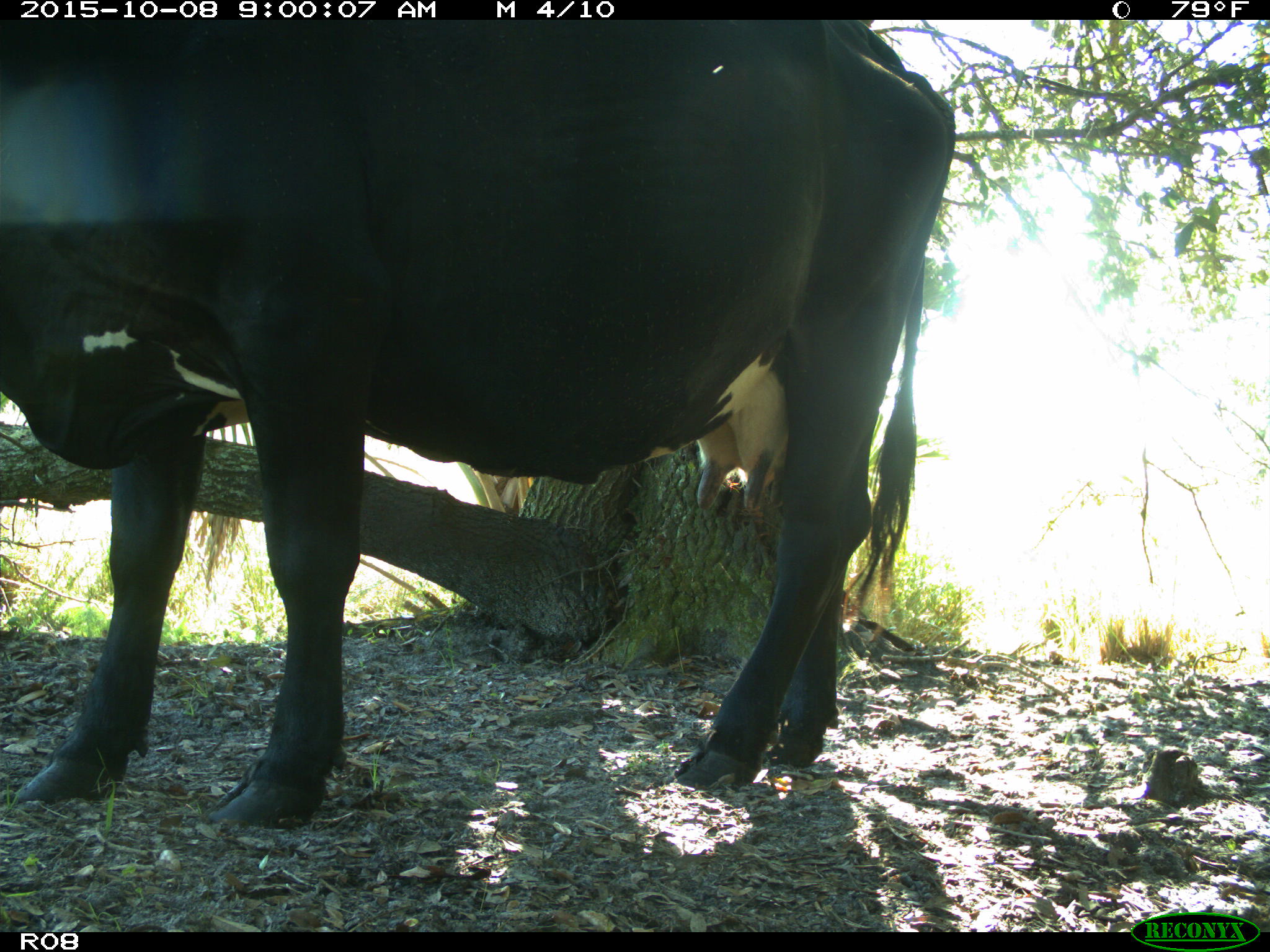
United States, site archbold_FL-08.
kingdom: Animalia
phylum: Chordata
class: Mammalia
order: Artiodactyla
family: Bovidae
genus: Bos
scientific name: Bos taurus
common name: domestic cow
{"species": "Bos taurus (domestic cow)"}